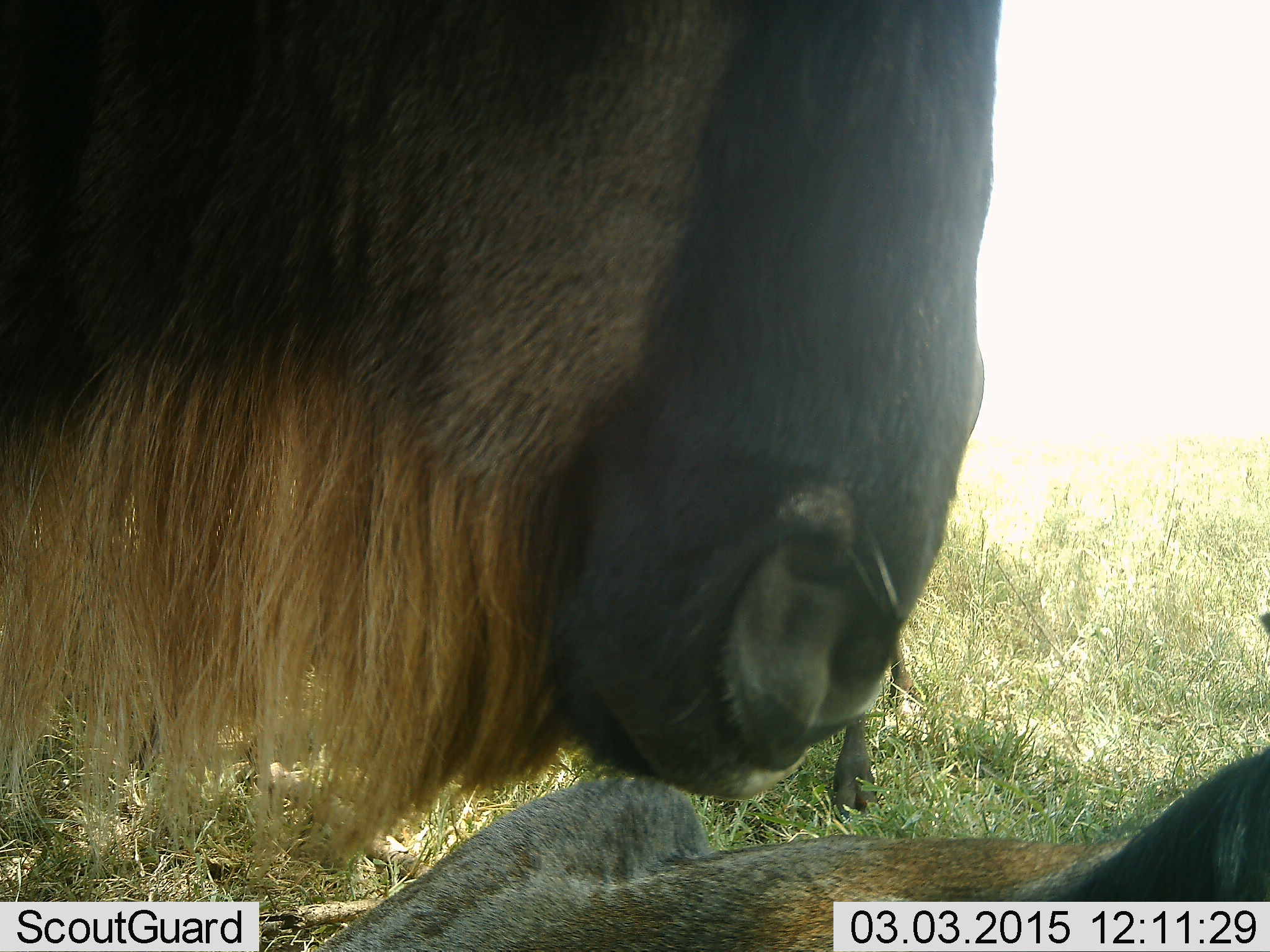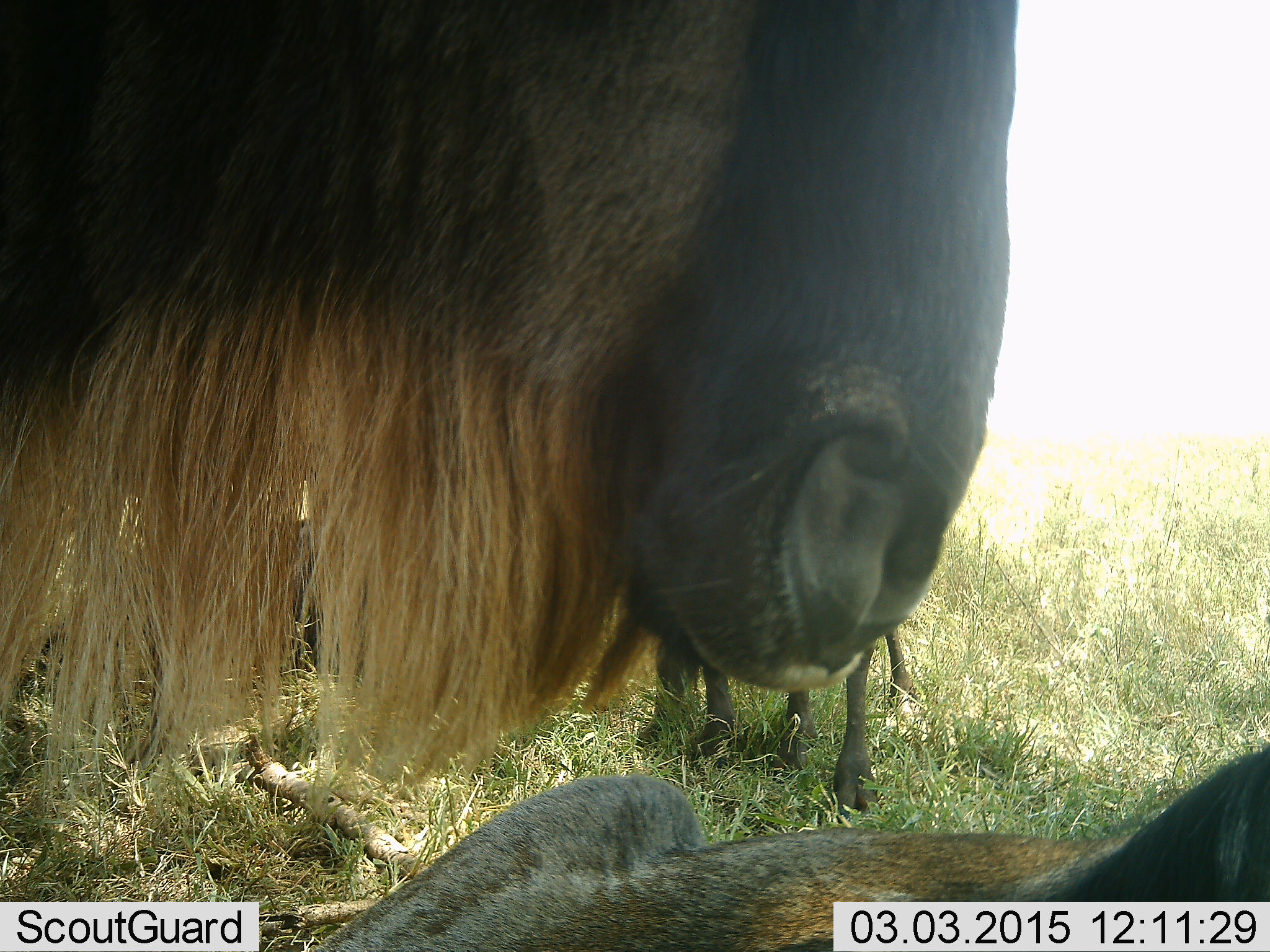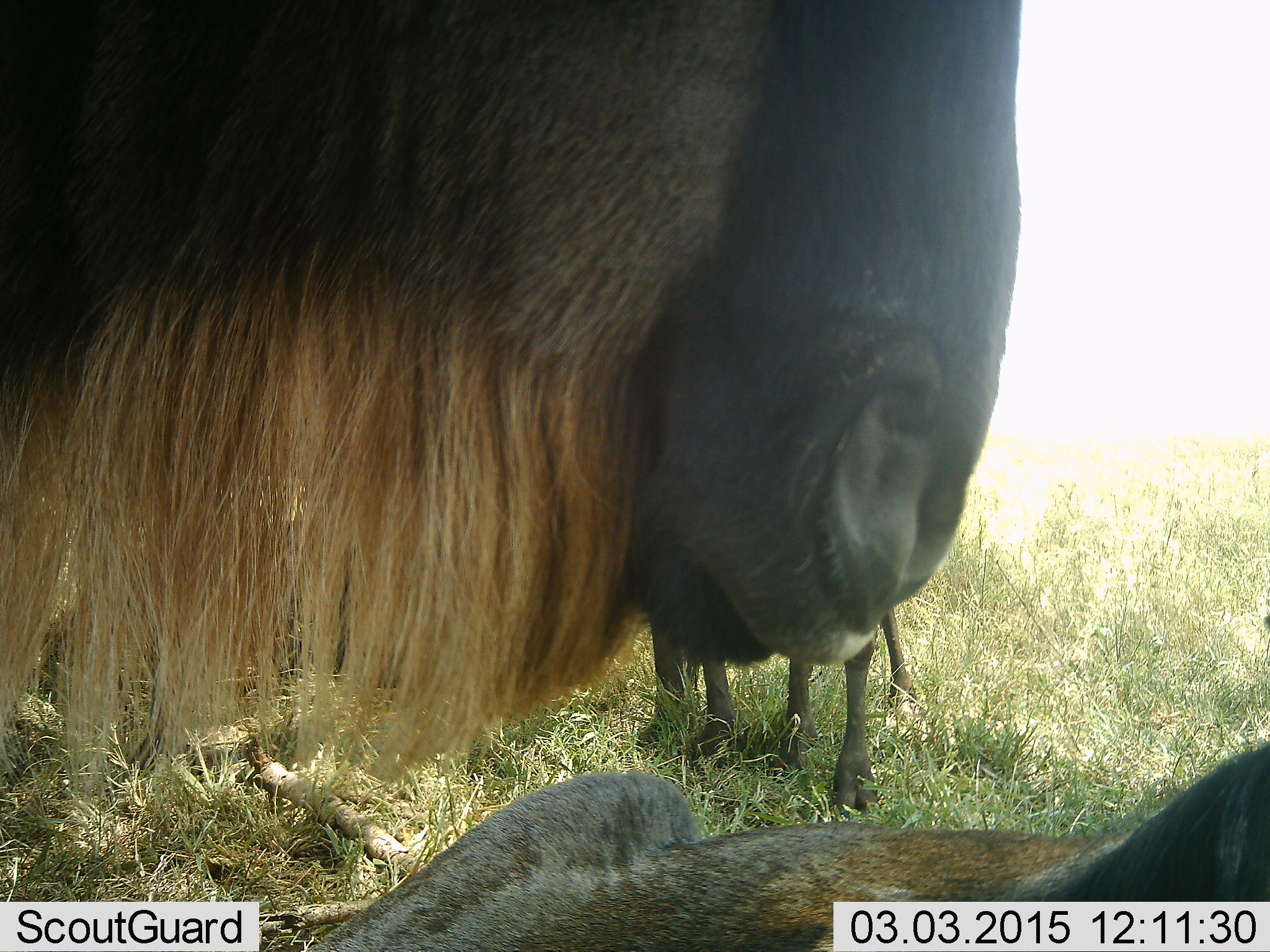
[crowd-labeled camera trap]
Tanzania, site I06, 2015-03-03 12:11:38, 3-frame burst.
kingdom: Animalia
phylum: Chordata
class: Mammalia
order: Artiodactyla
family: Bovidae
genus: Connochaetes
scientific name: Connochaetes taurinus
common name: blue wildebeest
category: wildebeest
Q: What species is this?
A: Wildebeest (blue wildebeest) (Connochaetes taurinus).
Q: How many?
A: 4.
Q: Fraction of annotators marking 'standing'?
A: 50%.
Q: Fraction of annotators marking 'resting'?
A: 80%.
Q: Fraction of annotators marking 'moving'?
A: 0%.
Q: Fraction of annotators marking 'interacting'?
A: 0%.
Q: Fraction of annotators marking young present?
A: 30%.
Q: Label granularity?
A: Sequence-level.